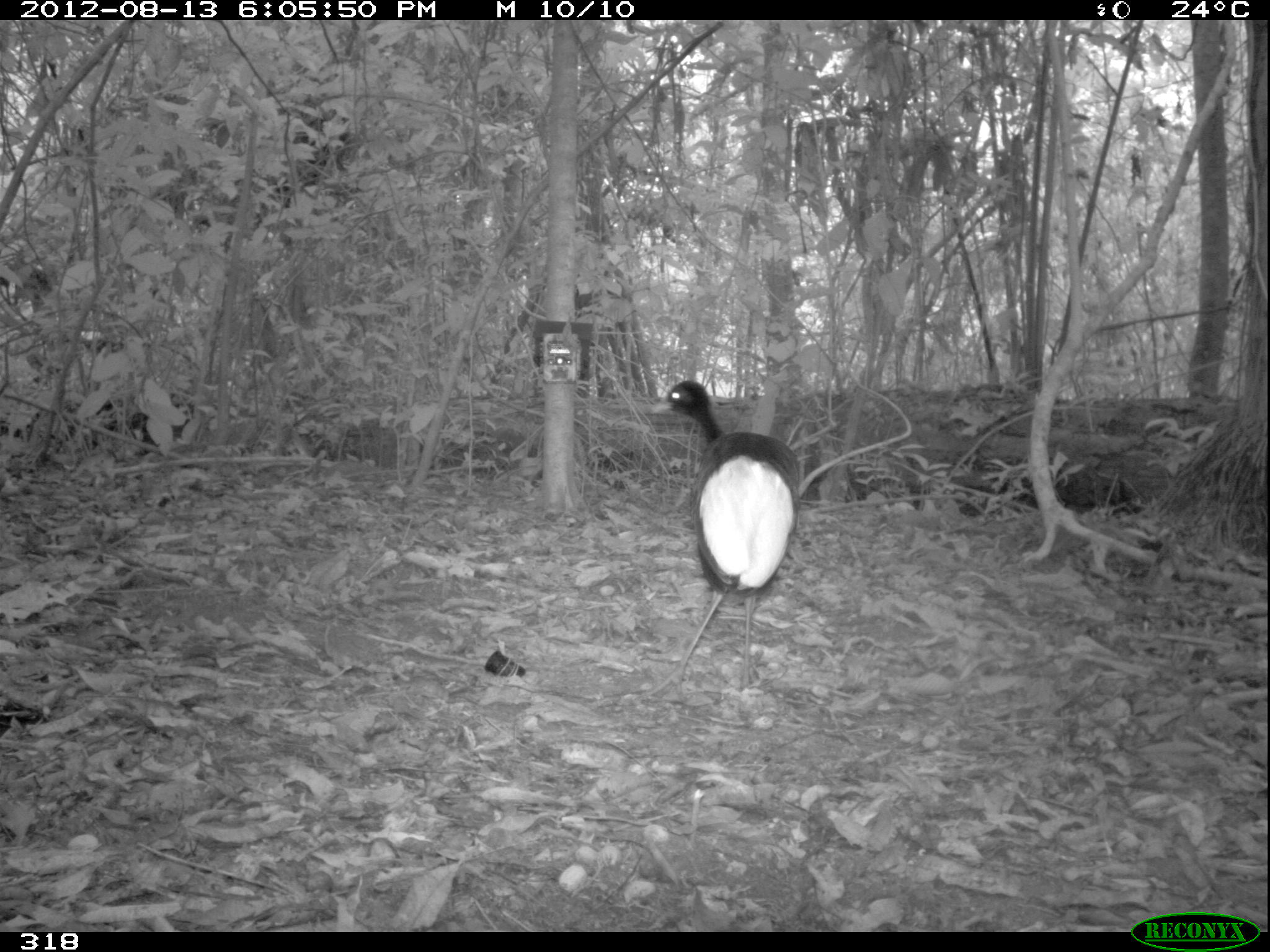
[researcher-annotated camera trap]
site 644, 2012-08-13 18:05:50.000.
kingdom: Animalia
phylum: Chordata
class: Aves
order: Gruiformes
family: Psophiidae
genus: Psophia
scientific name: Psophia leucoptera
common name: pale-winged trumpeter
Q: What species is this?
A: Psophia leucoptera (pale-winged trumpeter).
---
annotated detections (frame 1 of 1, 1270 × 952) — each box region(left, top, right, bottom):
psophia leucoptera: region(645, 379, 805, 705)